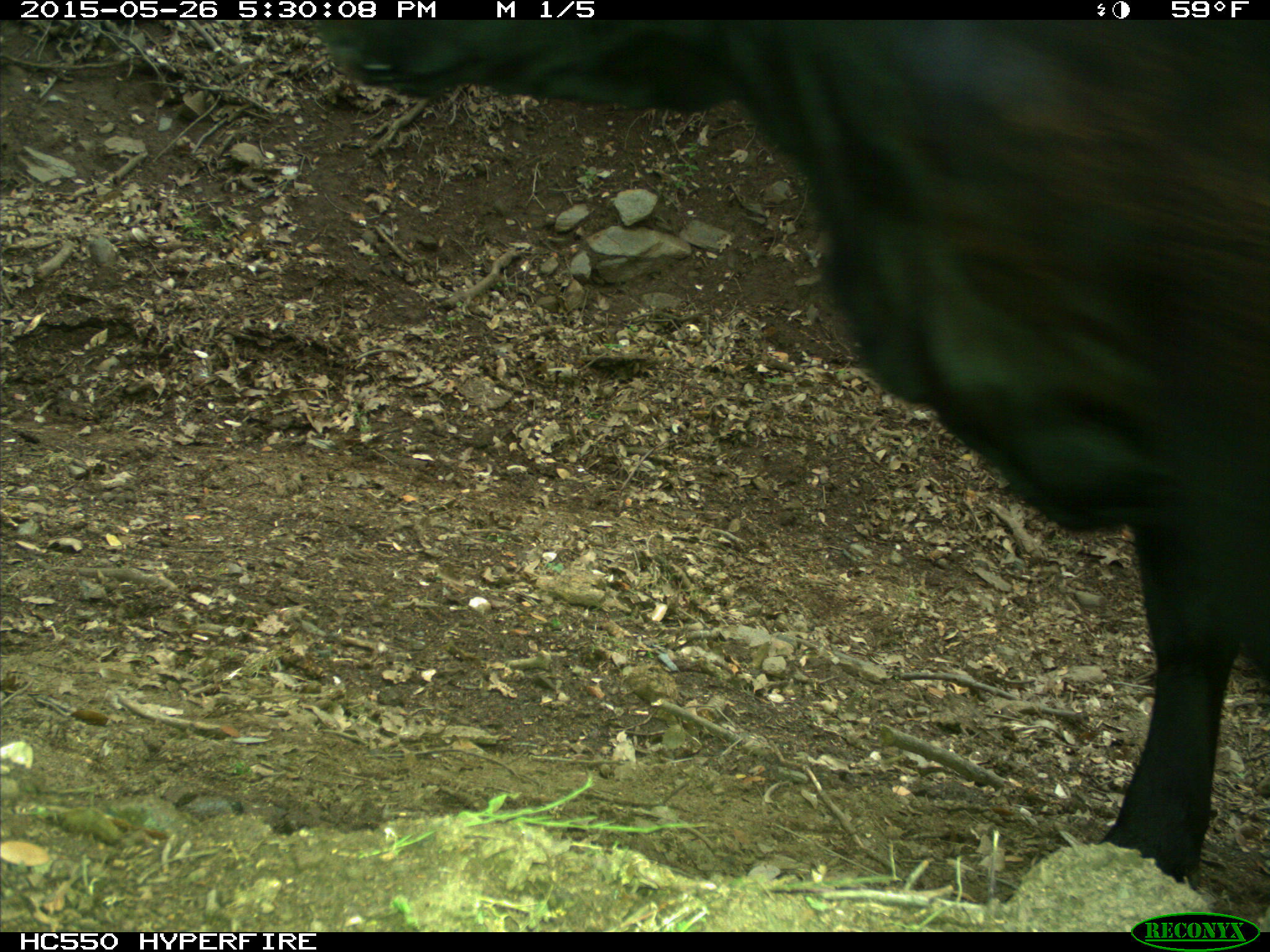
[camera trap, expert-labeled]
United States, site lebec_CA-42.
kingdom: Animalia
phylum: Chordata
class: Mammalia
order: Artiodactyla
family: Bovidae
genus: Bos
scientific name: Bos taurus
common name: domestic cow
Bos taurus (domestic cow).